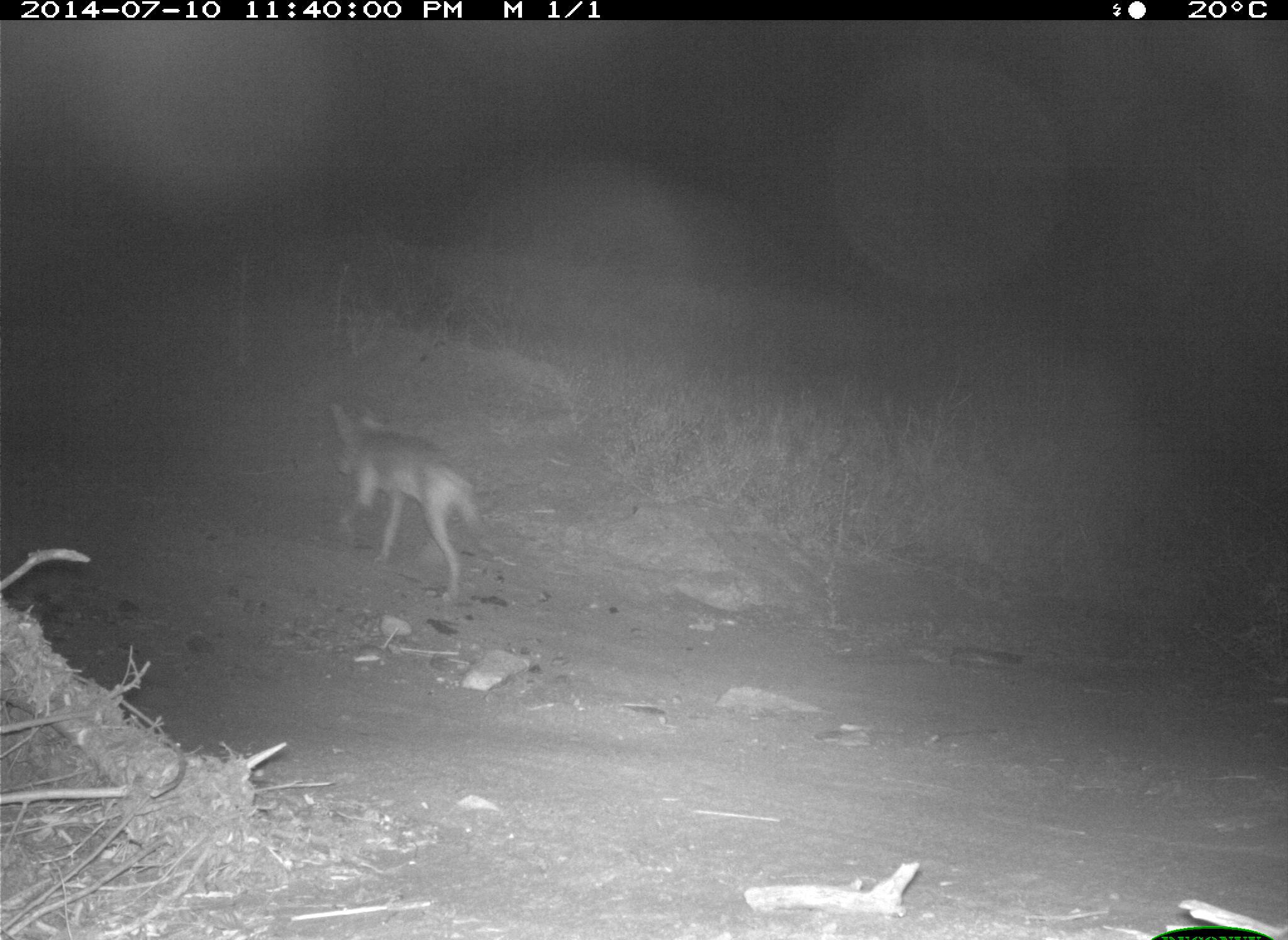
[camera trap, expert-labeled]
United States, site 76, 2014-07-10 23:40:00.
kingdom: Animalia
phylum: Chordata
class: Mammalia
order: Carnivora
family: Canidae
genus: Canis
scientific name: Canis latrans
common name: coyote